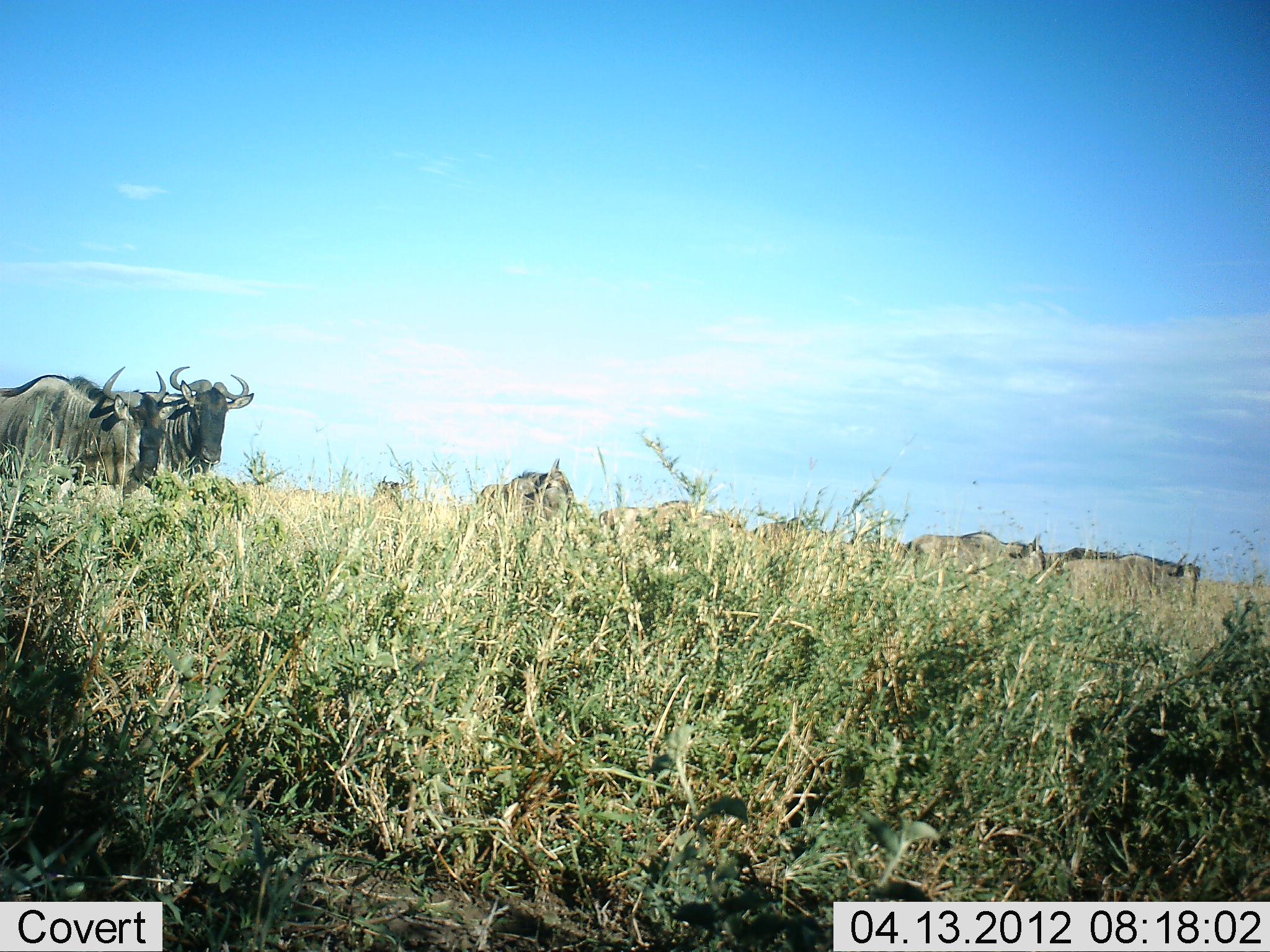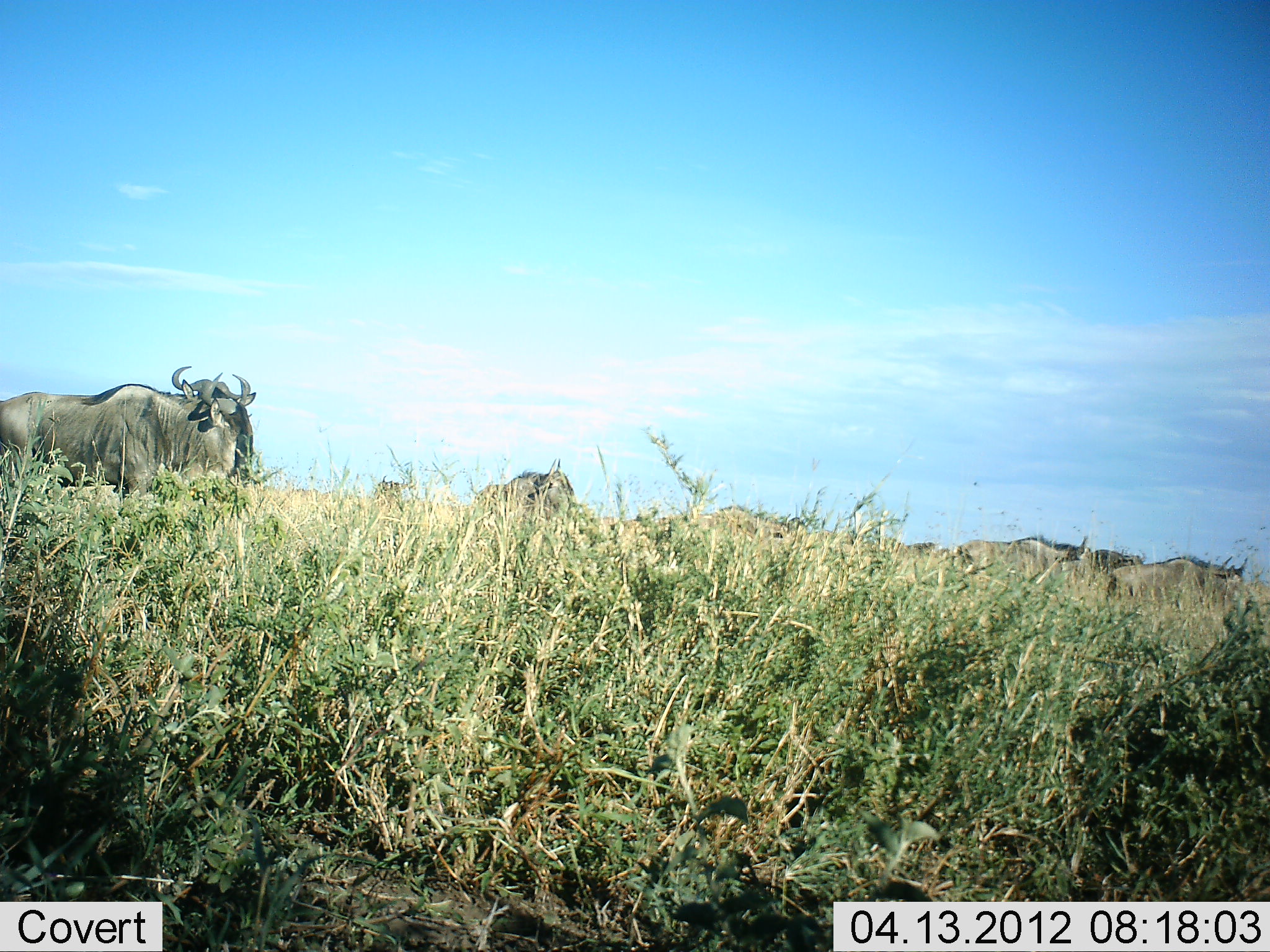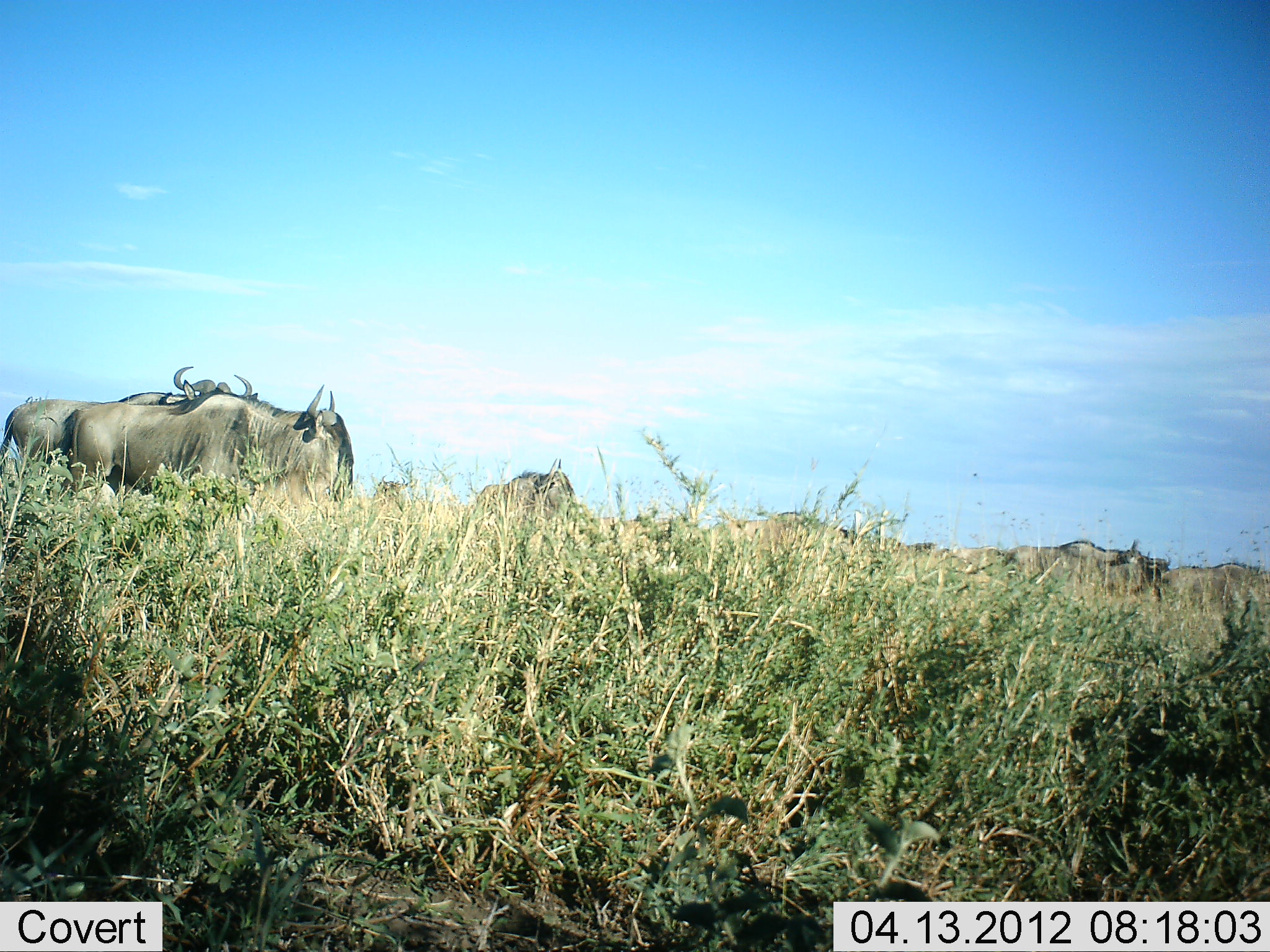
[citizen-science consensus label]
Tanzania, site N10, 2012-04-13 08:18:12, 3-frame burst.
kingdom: Animalia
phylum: Chordata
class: Mammalia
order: Artiodactyla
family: Bovidae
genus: Connochaetes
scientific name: Connochaetes taurinus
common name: blue wildebeest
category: wildebeest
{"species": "wildebeest (blue wildebeest) (Connochaetes taurinus)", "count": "8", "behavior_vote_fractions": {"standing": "40%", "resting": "5%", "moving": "95%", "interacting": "0%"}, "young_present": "5%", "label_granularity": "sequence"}